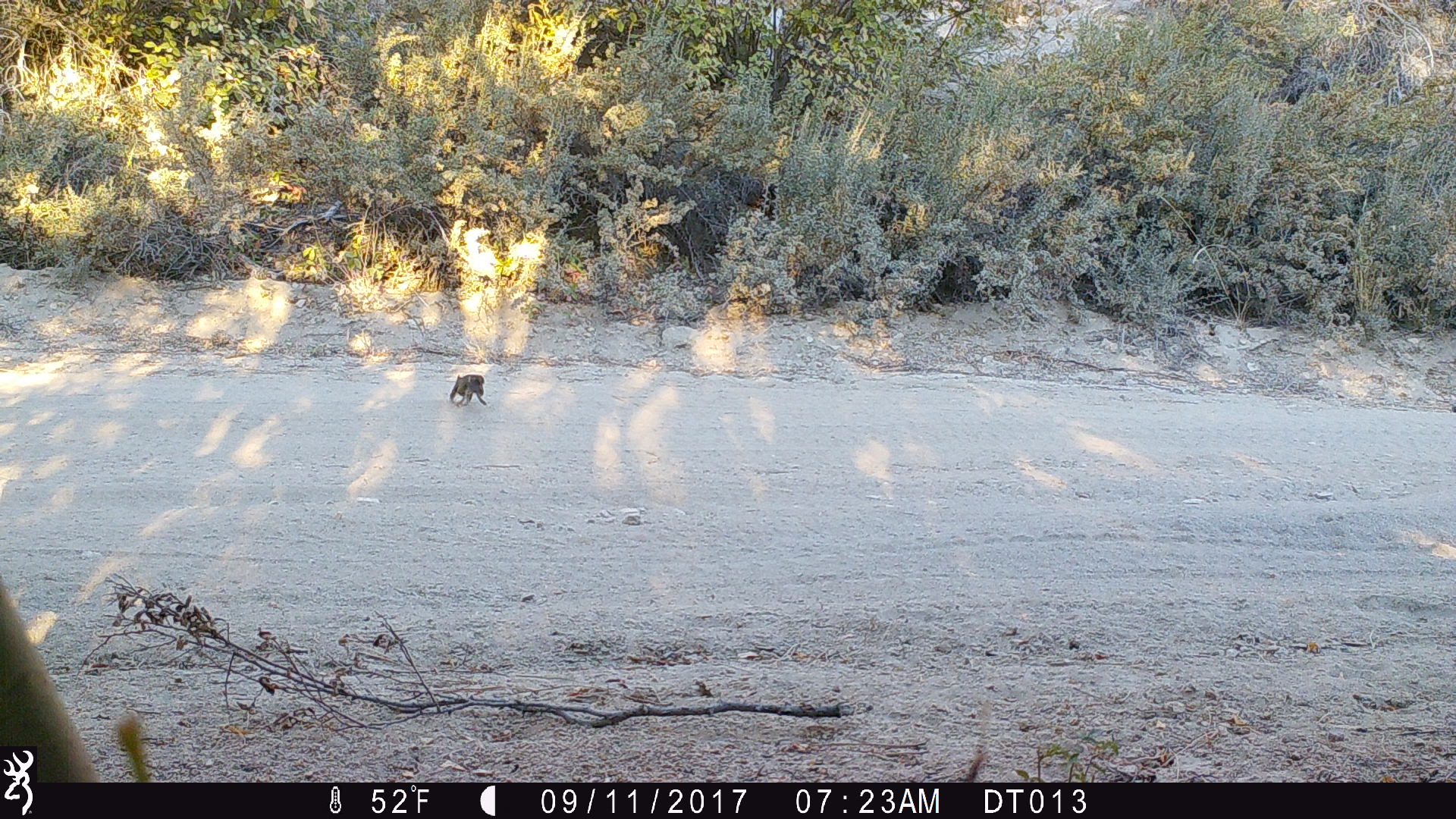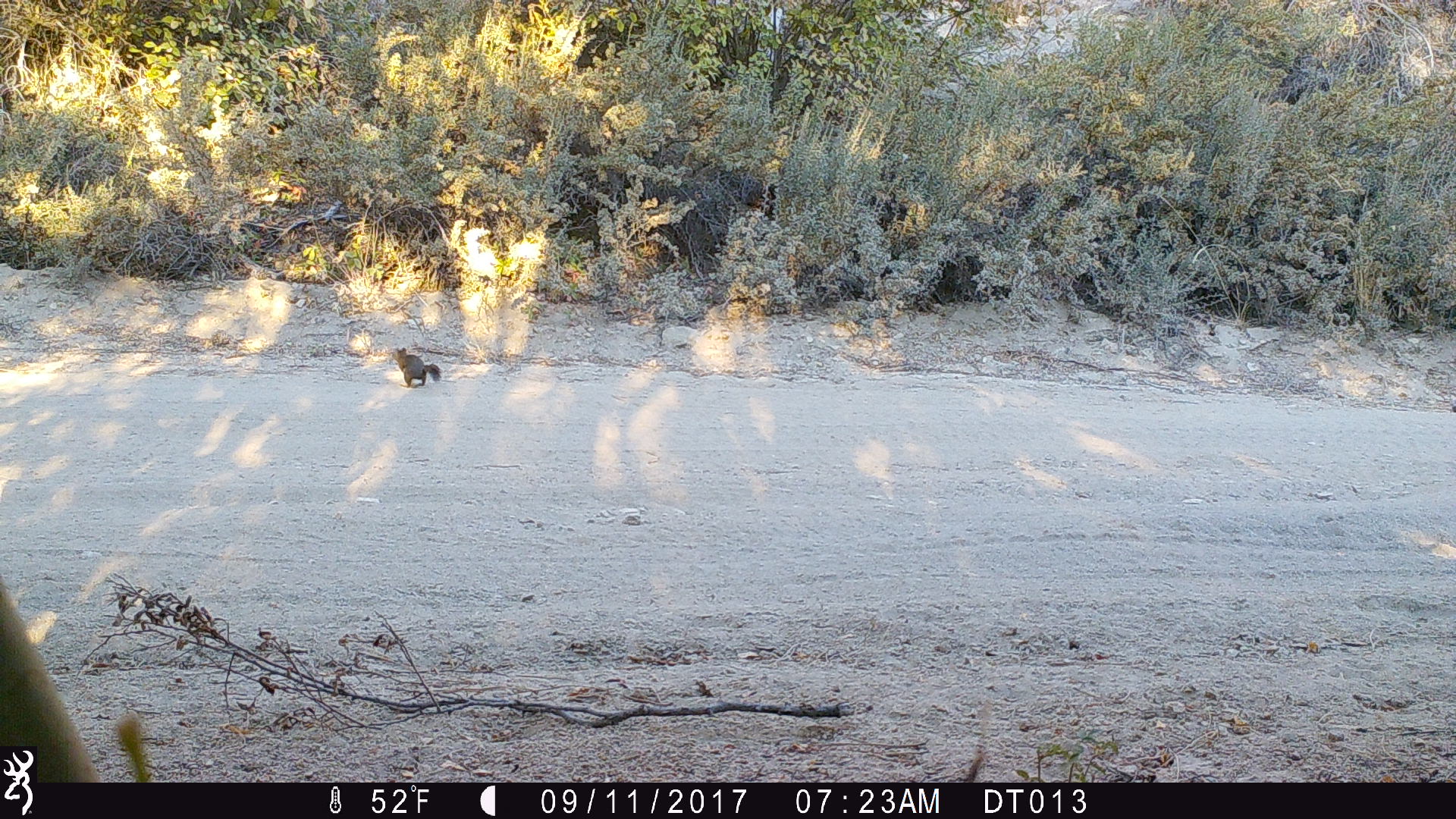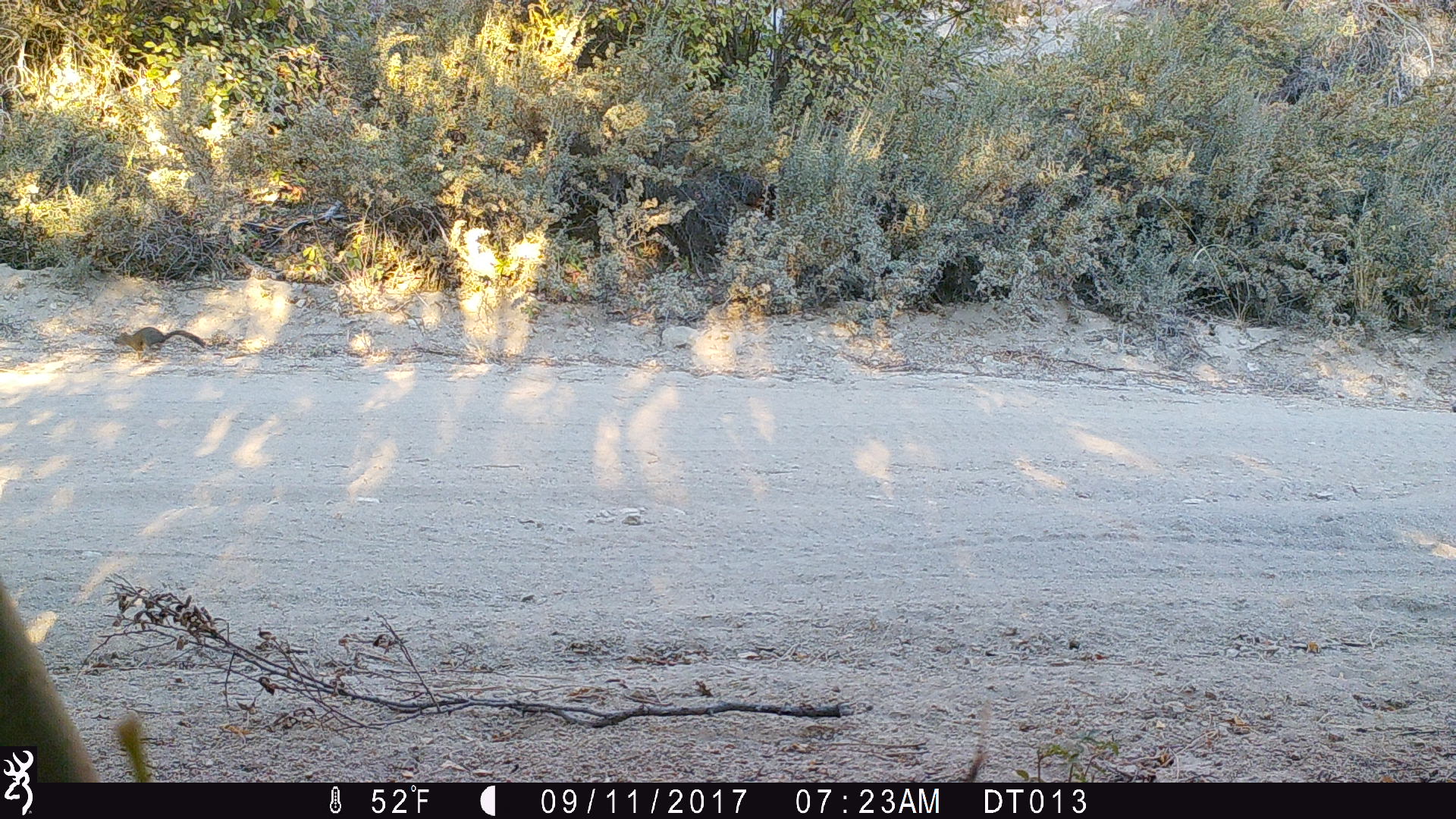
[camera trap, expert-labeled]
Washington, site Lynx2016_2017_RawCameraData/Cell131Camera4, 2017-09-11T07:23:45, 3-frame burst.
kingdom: Animalia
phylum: Chordata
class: Mammalia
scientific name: Mammalia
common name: small mammal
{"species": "small mammal (Mammalia)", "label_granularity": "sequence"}